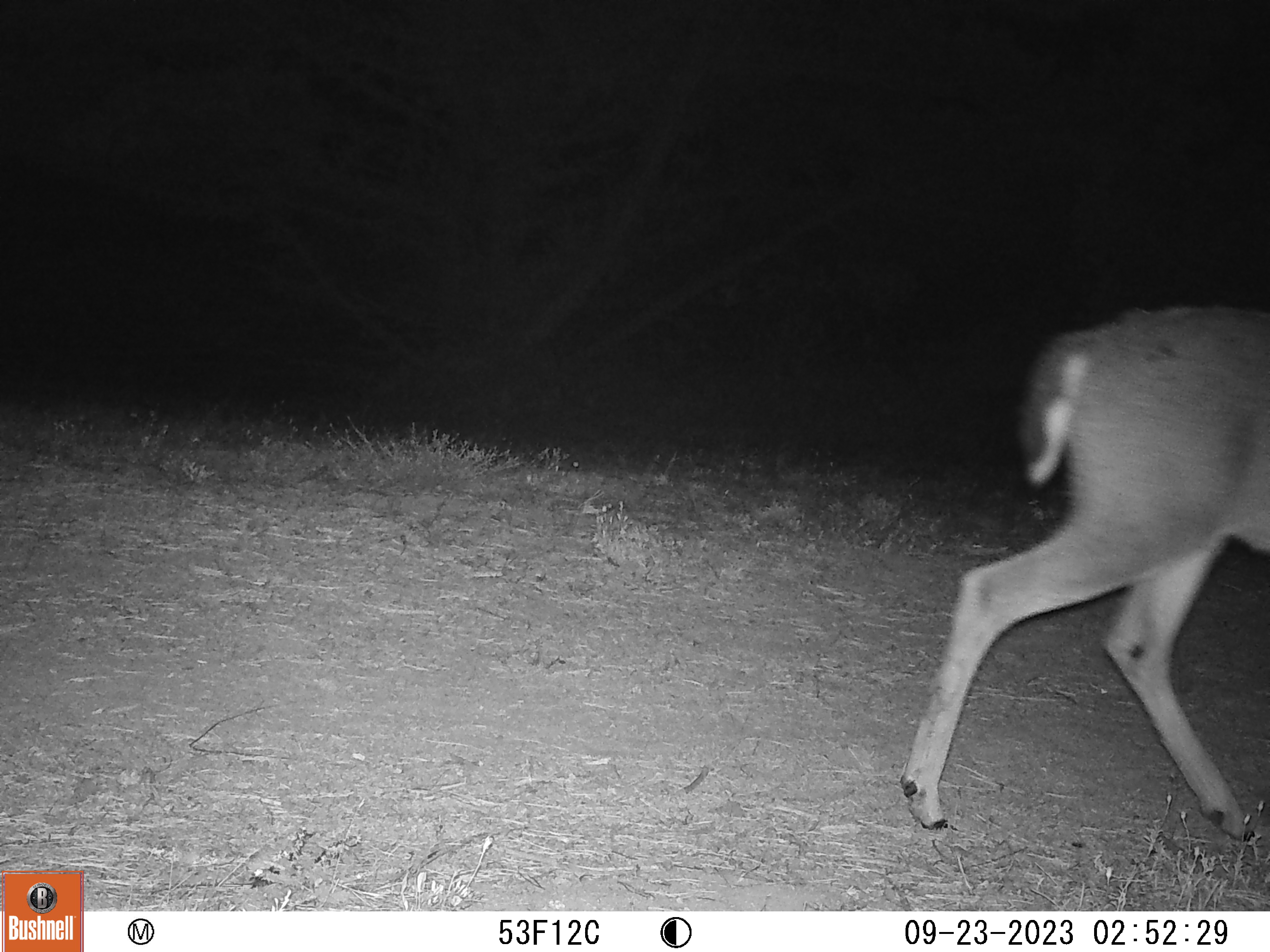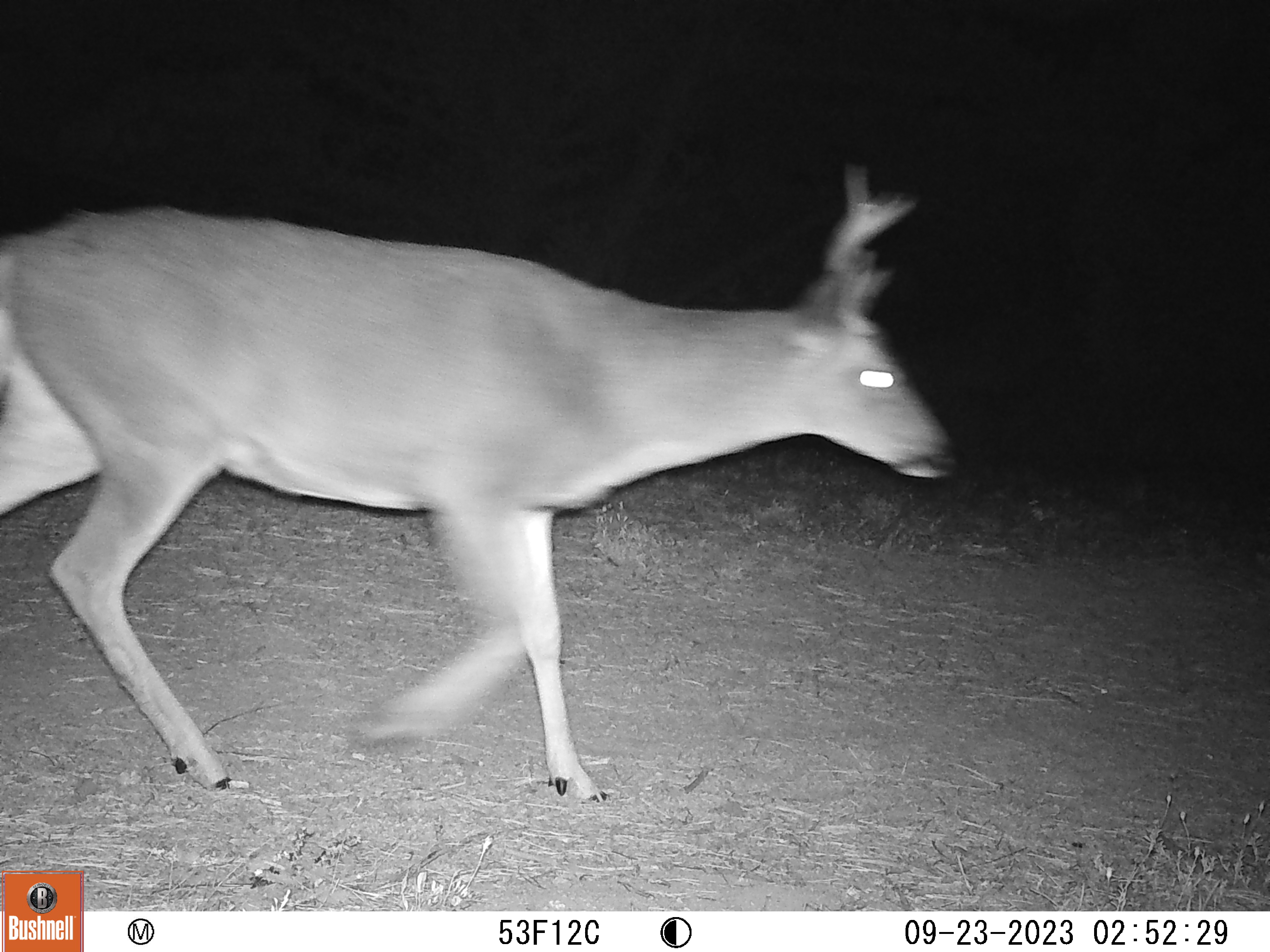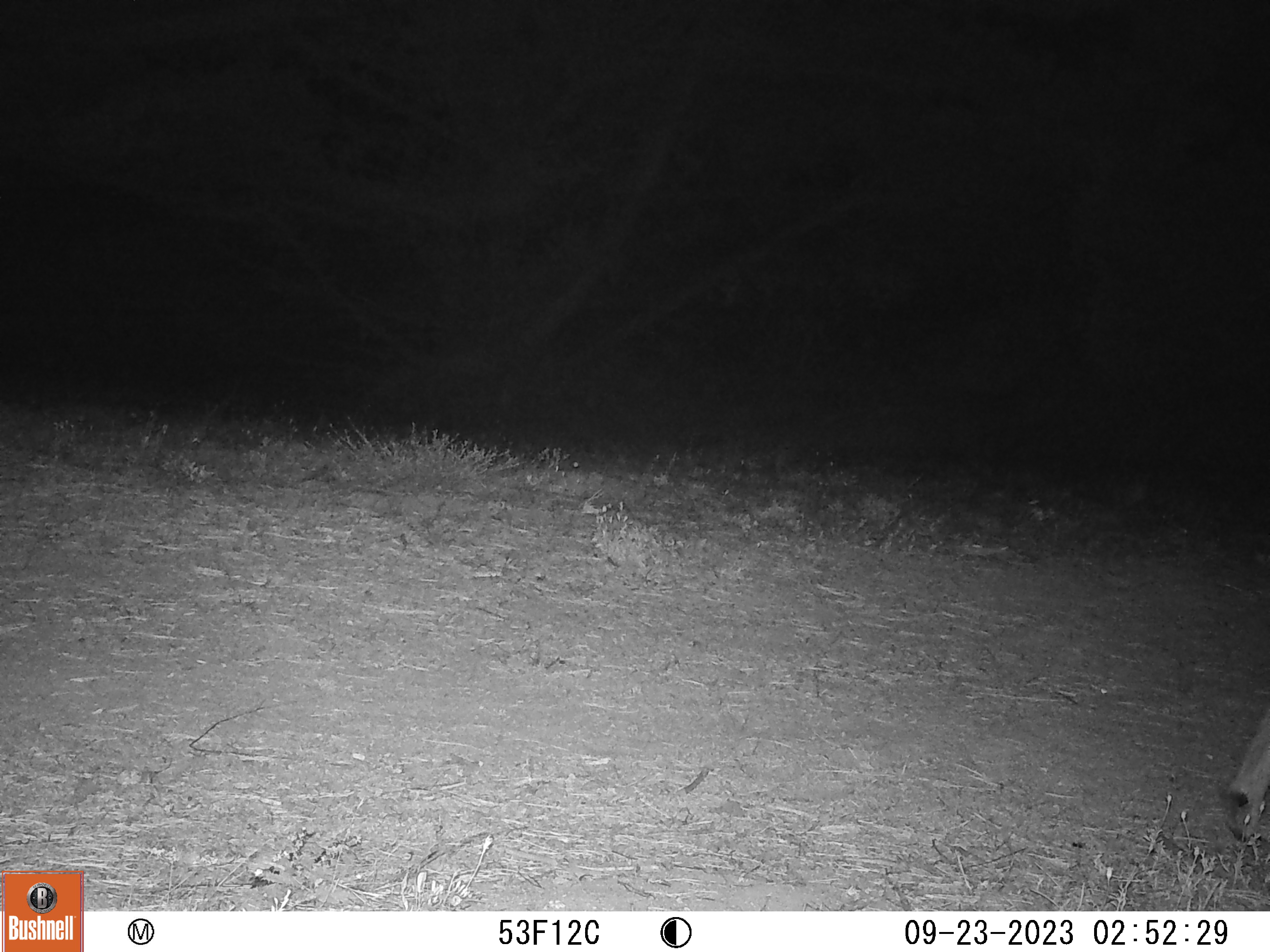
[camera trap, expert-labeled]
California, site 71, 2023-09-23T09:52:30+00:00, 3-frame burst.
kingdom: Animalia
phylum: Chordata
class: Mammalia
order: Artiodactyla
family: Cervidae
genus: Odocoileus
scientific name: Odocoileus hemionus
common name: mule deer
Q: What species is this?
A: Mule deer (Odocoileus hemionus).